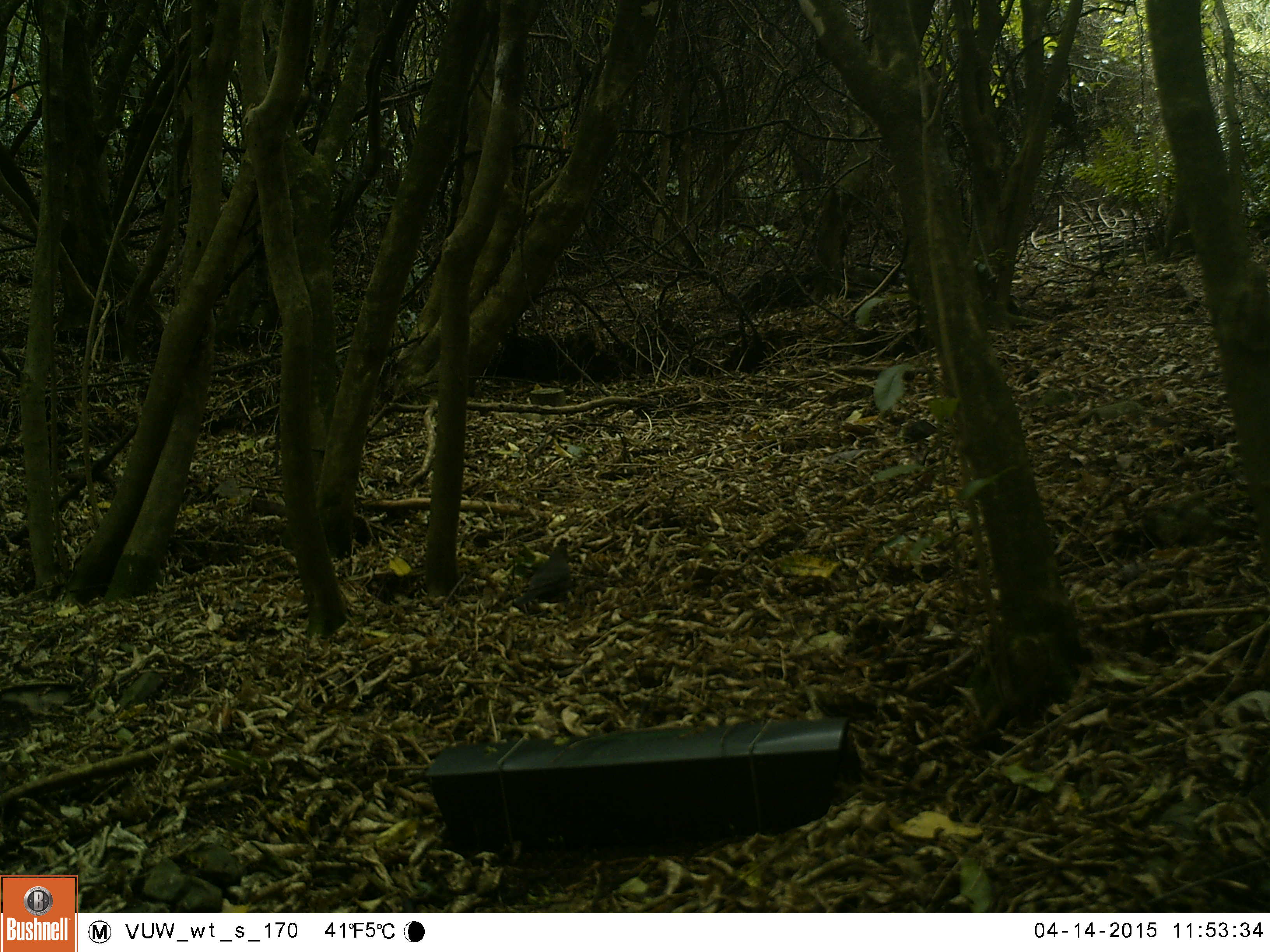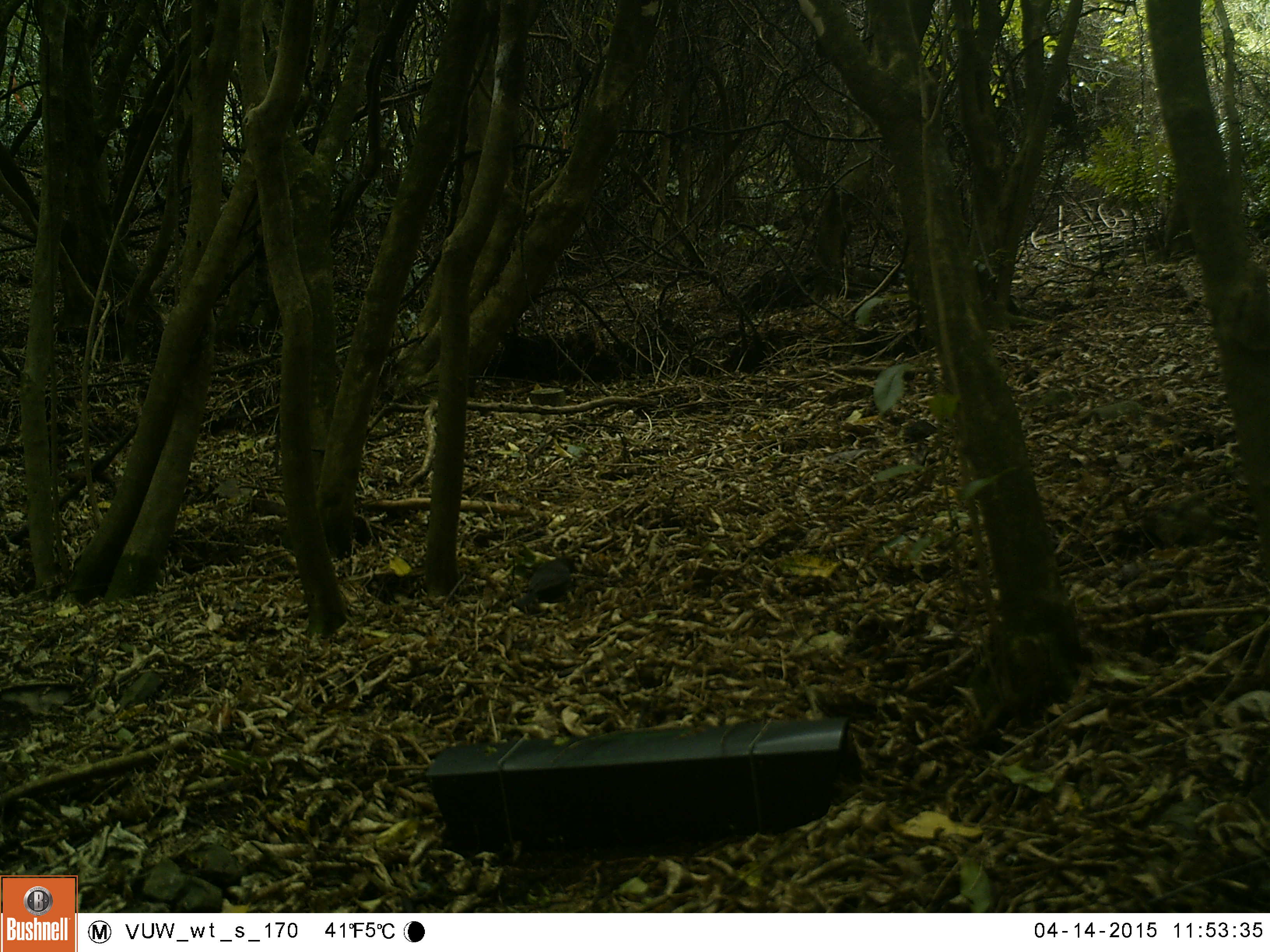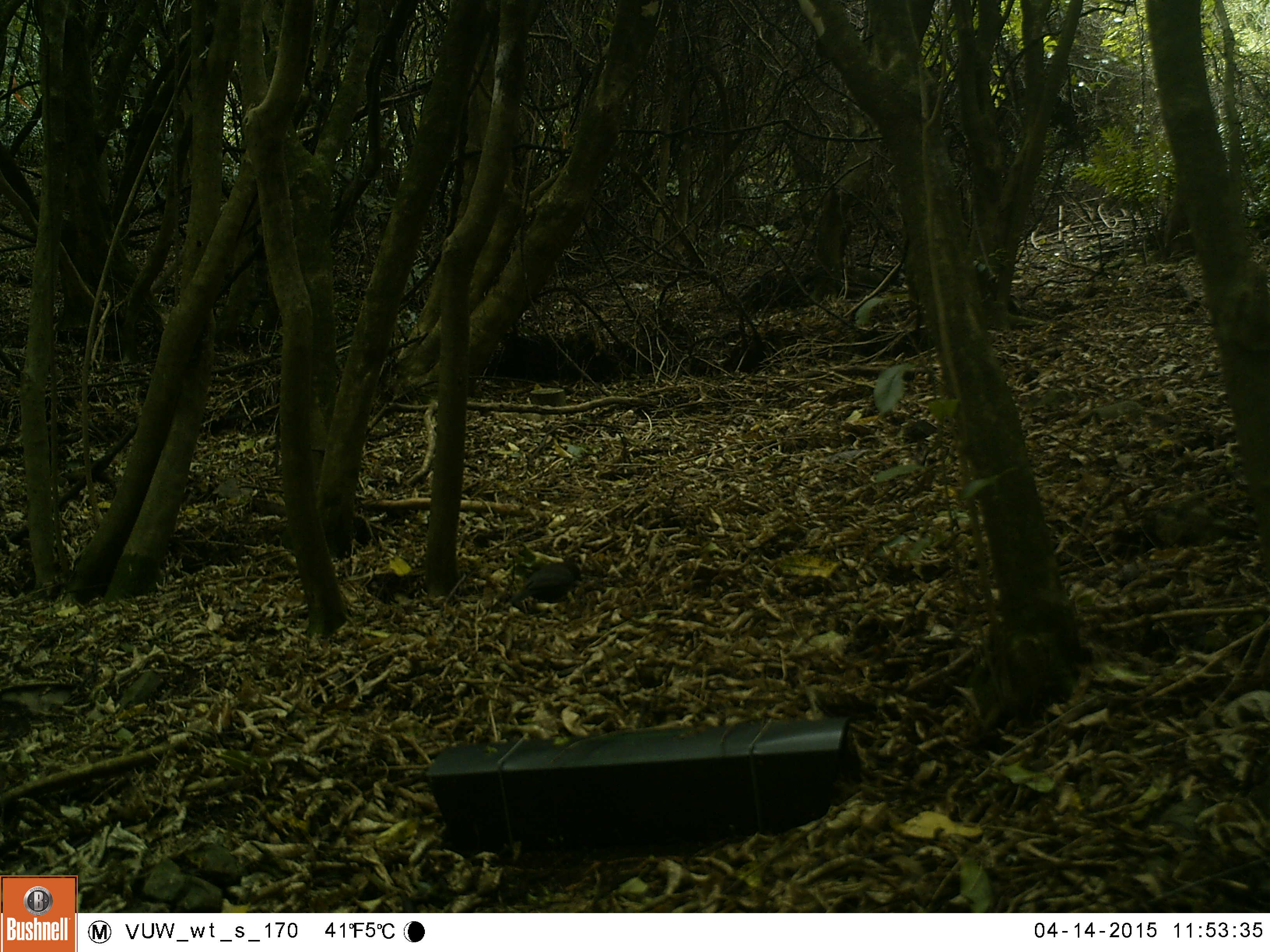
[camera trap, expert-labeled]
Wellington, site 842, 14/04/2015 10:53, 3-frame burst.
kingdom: Animalia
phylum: Chordata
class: Aves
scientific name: Aves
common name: bird